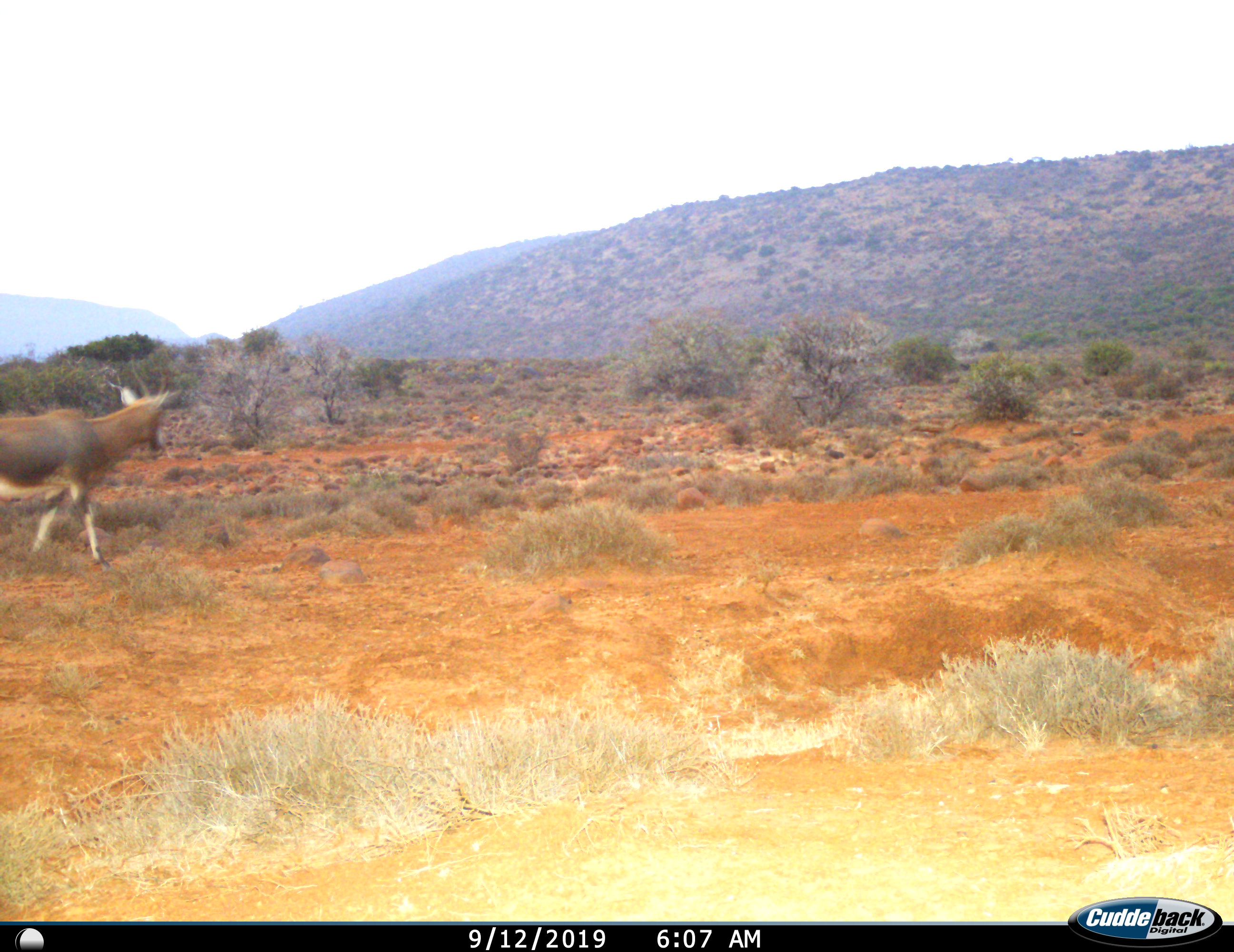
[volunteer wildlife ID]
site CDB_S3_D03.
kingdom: Animalia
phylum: Chordata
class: Mammalia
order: Artiodactyla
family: Bovidae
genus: Damaliscus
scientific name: Damaliscus pygargus phillipsi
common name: blesbok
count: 1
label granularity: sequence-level